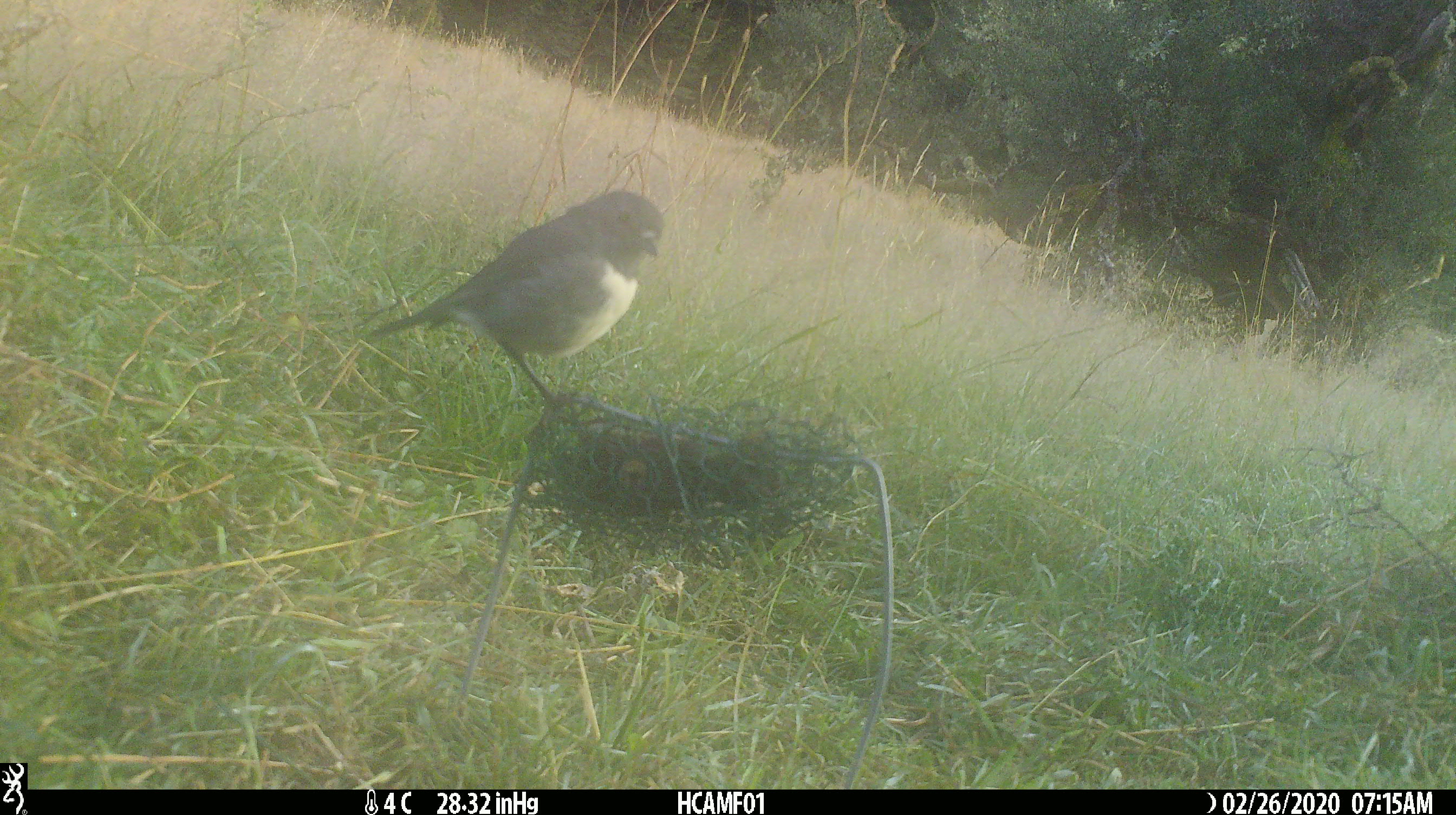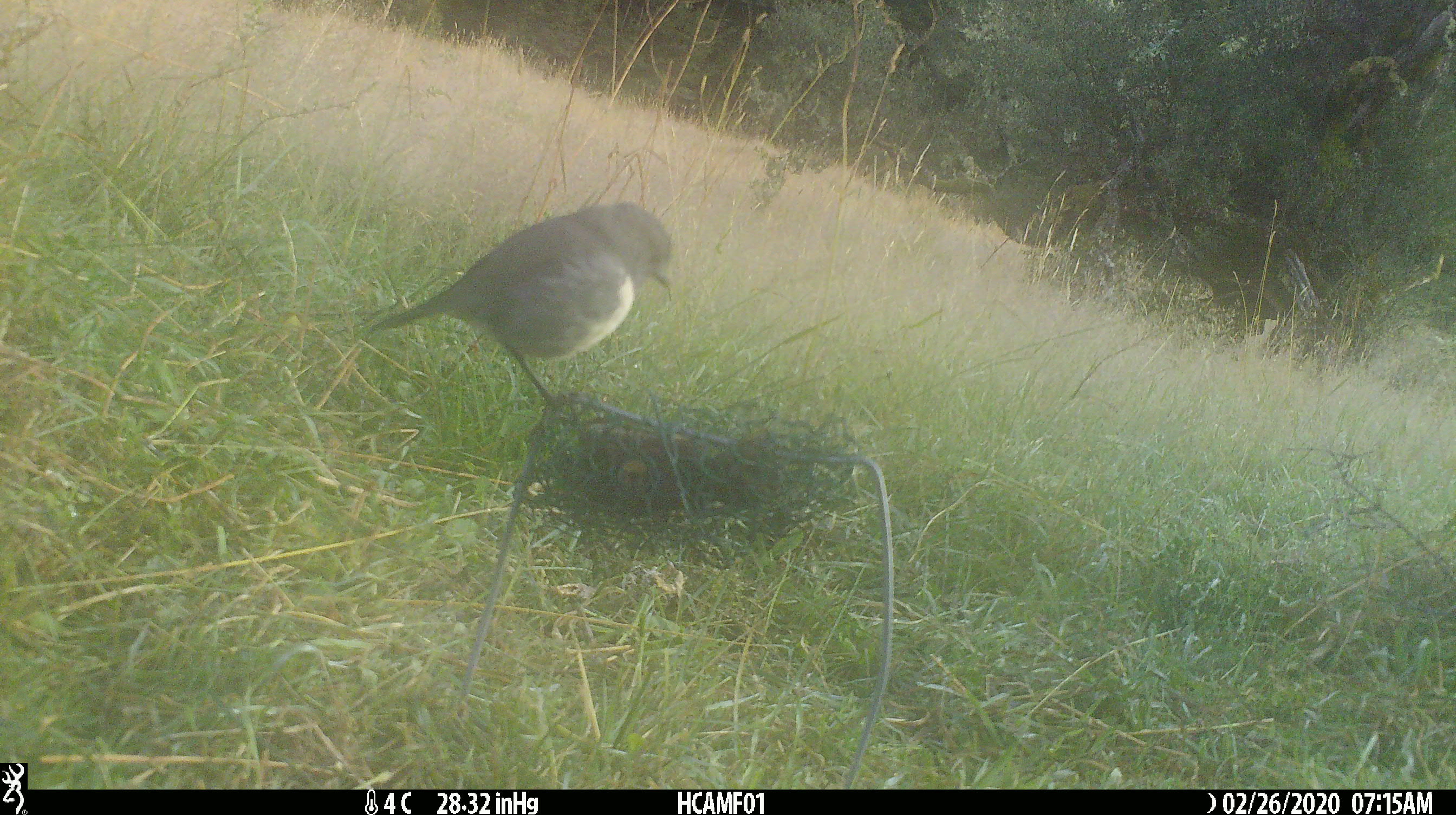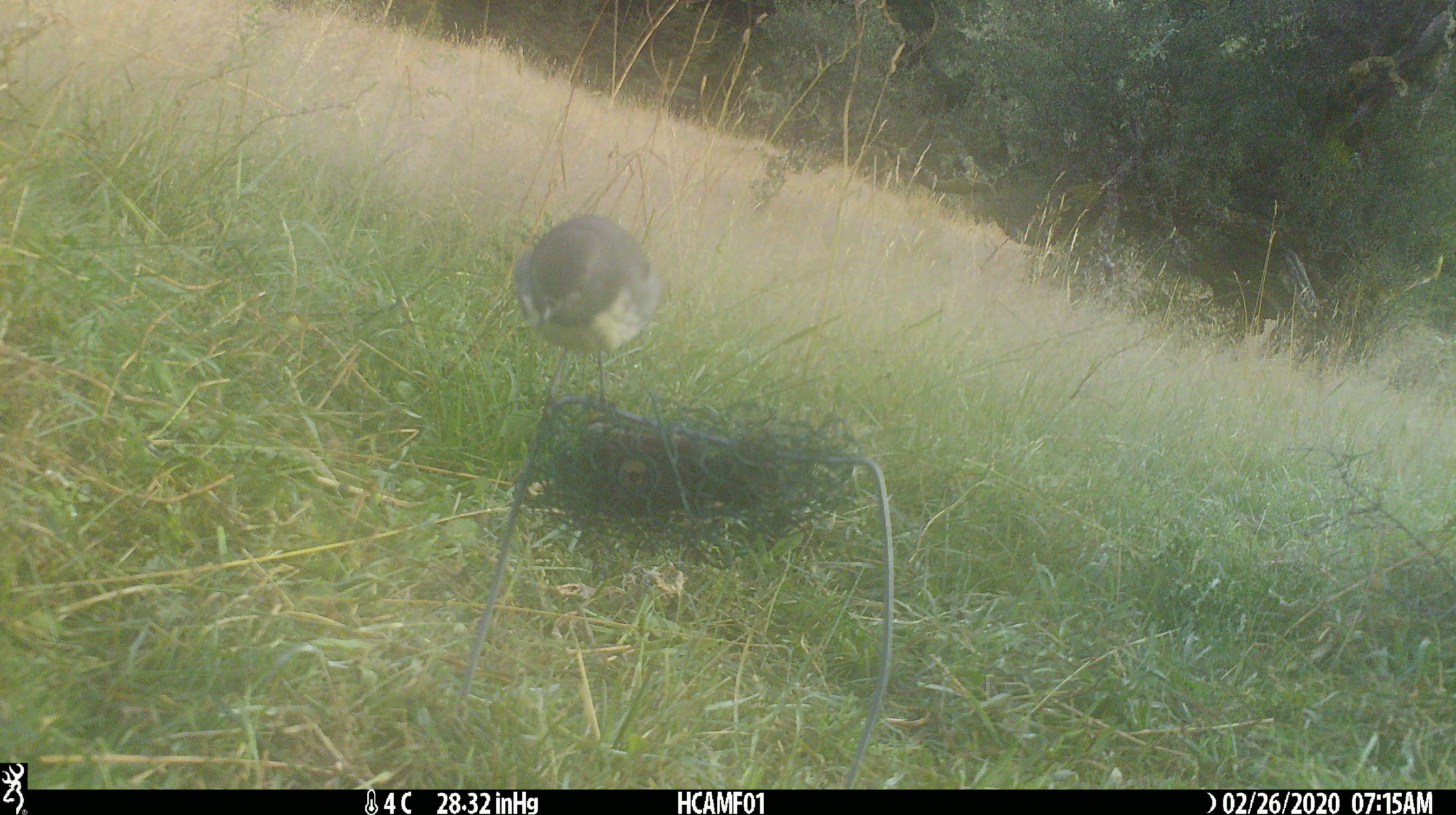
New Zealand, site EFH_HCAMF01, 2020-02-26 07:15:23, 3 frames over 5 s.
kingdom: Animalia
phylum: Chordata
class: Aves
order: Passeriformes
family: Petroicidae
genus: Petroica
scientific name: Petroica australis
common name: new zealand robin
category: robin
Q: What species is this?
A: Robin (new zealand robin) (Petroica australis).